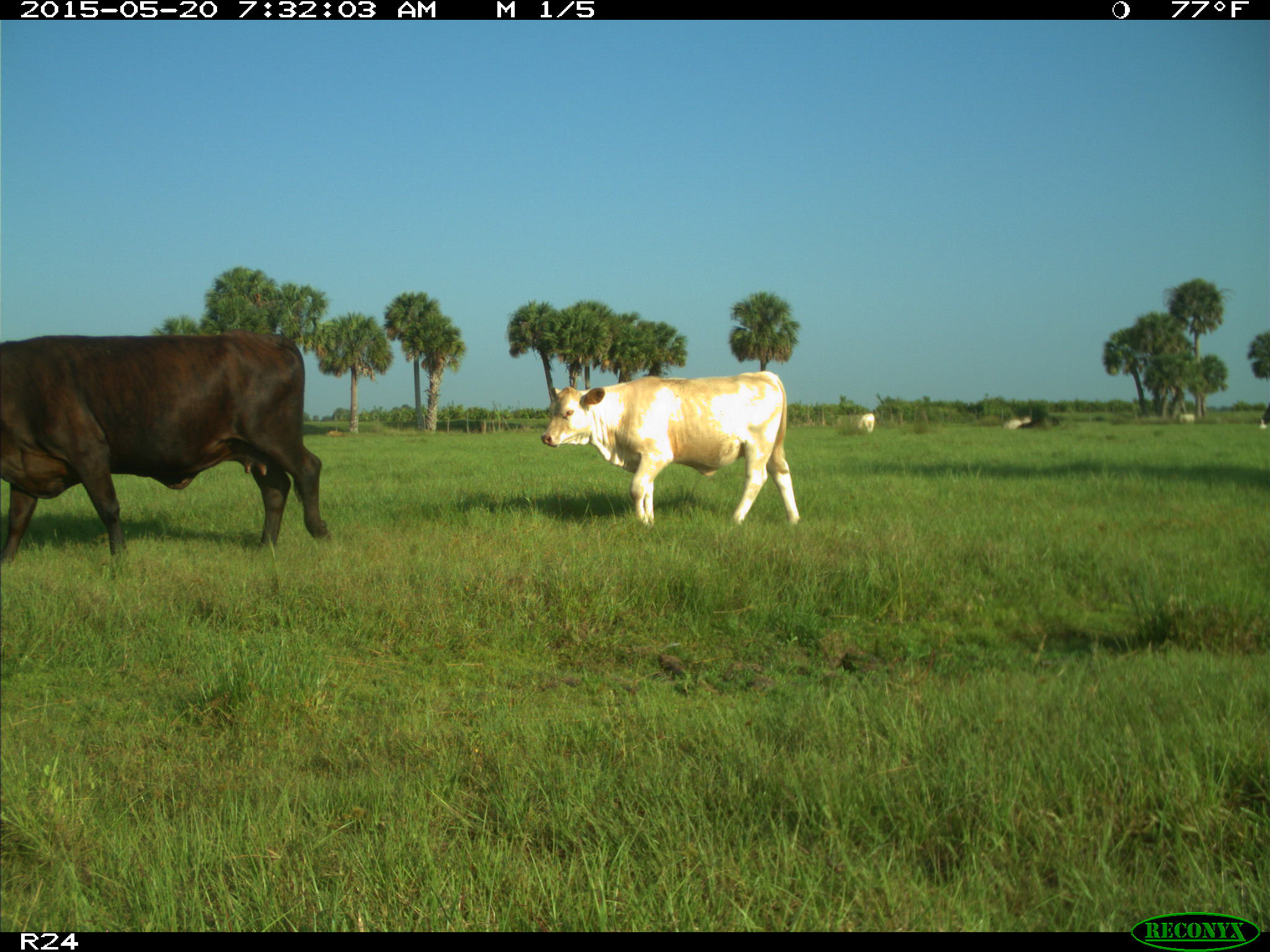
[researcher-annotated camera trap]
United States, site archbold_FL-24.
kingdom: Animalia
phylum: Chordata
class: Mammalia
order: Artiodactyla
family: Bovidae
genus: Bos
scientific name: Bos taurus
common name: domestic cow